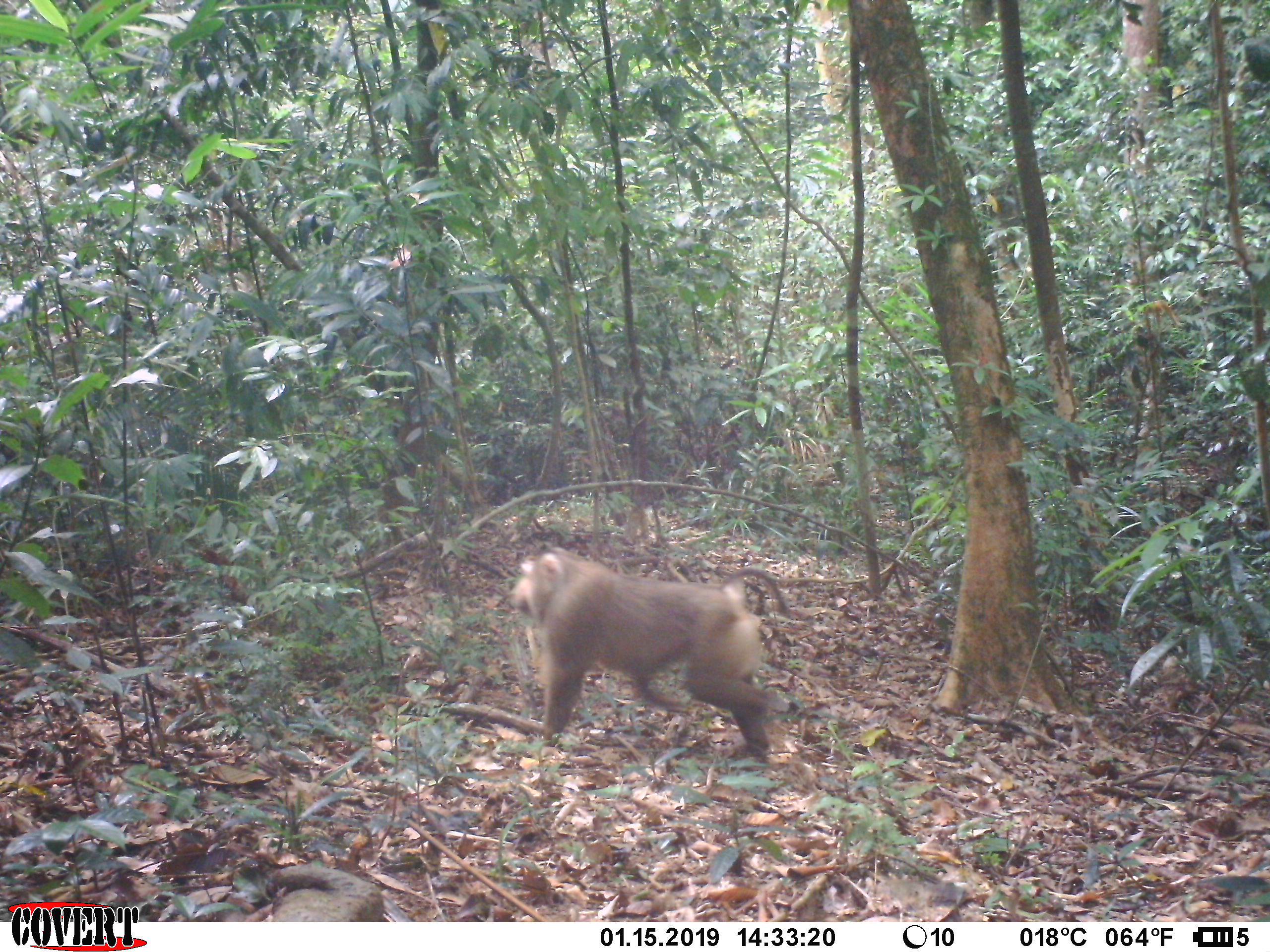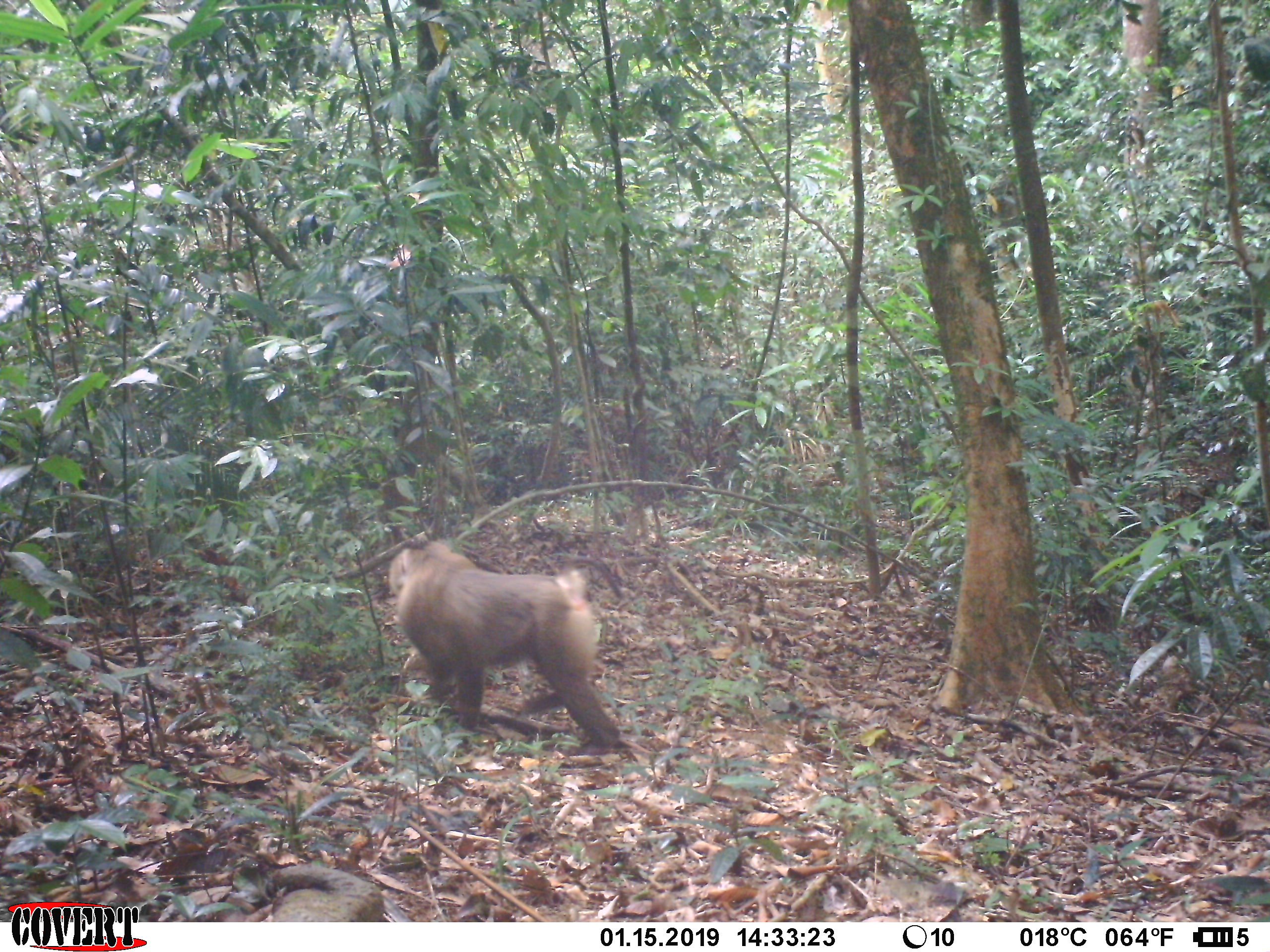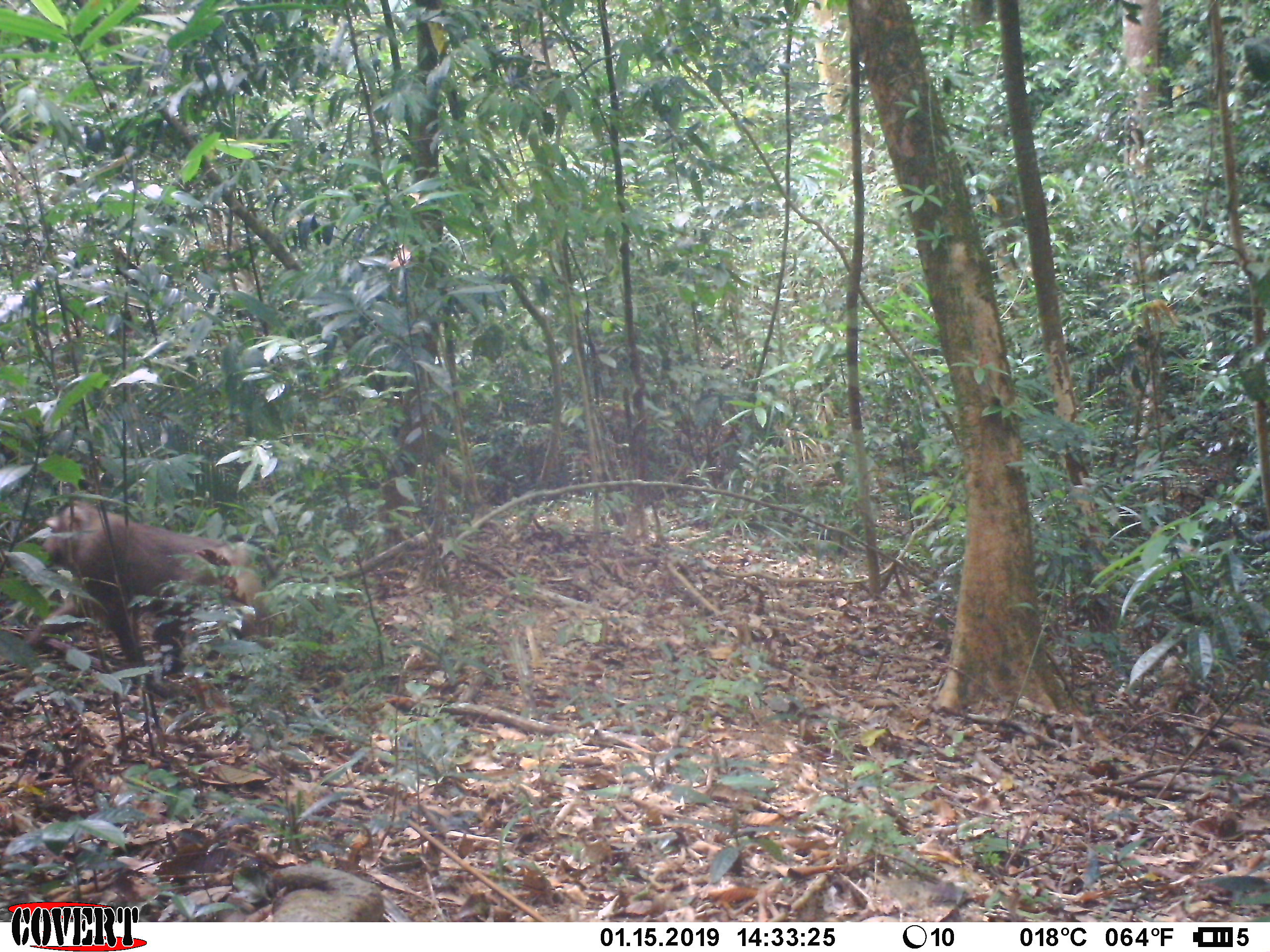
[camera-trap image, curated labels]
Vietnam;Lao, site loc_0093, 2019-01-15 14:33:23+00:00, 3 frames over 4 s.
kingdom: Animalia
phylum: Chordata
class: Mammalia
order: Primates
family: Cercopithecidae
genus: Macaca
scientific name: Macaca nemestrina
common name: pig-tailed macaque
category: pig tailed macaque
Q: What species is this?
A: Pig tailed macaque (pig-tailed macaque) (Macaca nemestrina).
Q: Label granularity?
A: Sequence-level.